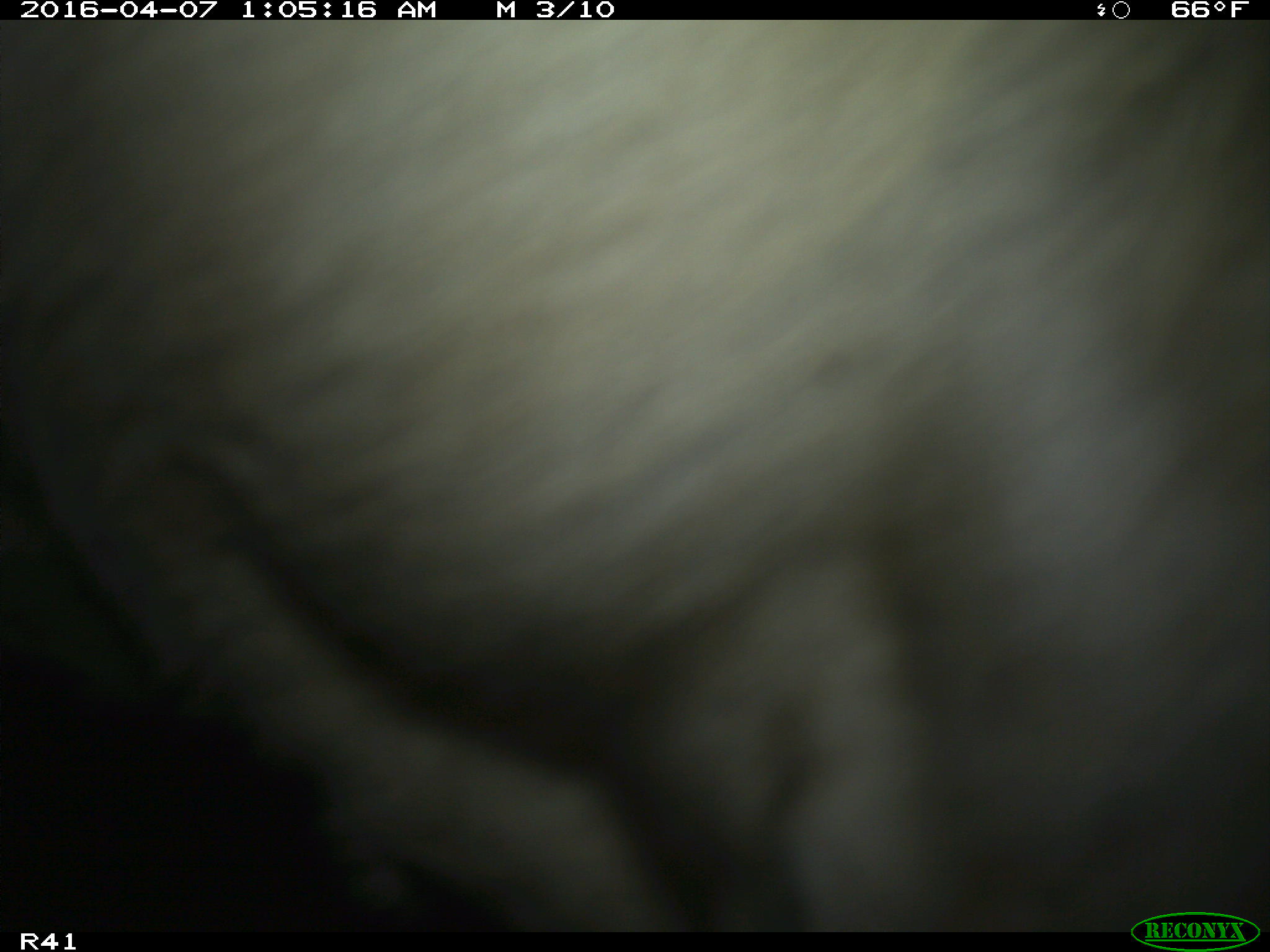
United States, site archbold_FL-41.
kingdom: Animalia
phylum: Chordata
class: Mammalia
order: Artiodactyla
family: Bovidae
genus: Bos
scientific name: Bos taurus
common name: domestic cow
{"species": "Bos taurus (domestic cow)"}